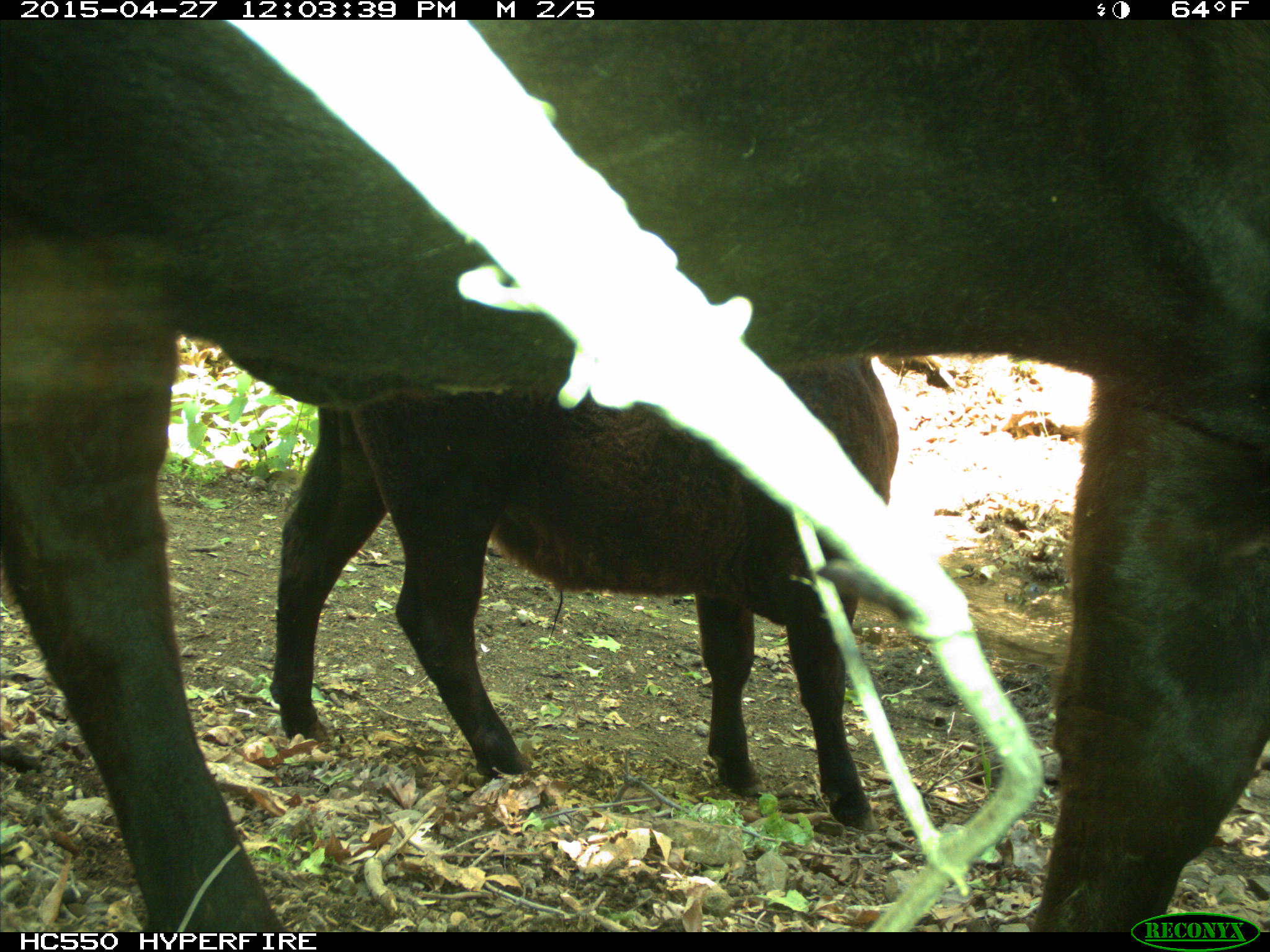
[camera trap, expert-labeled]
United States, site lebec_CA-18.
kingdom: Animalia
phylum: Chordata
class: Mammalia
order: Artiodactyla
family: Bovidae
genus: Bos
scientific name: Bos taurus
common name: domestic cow